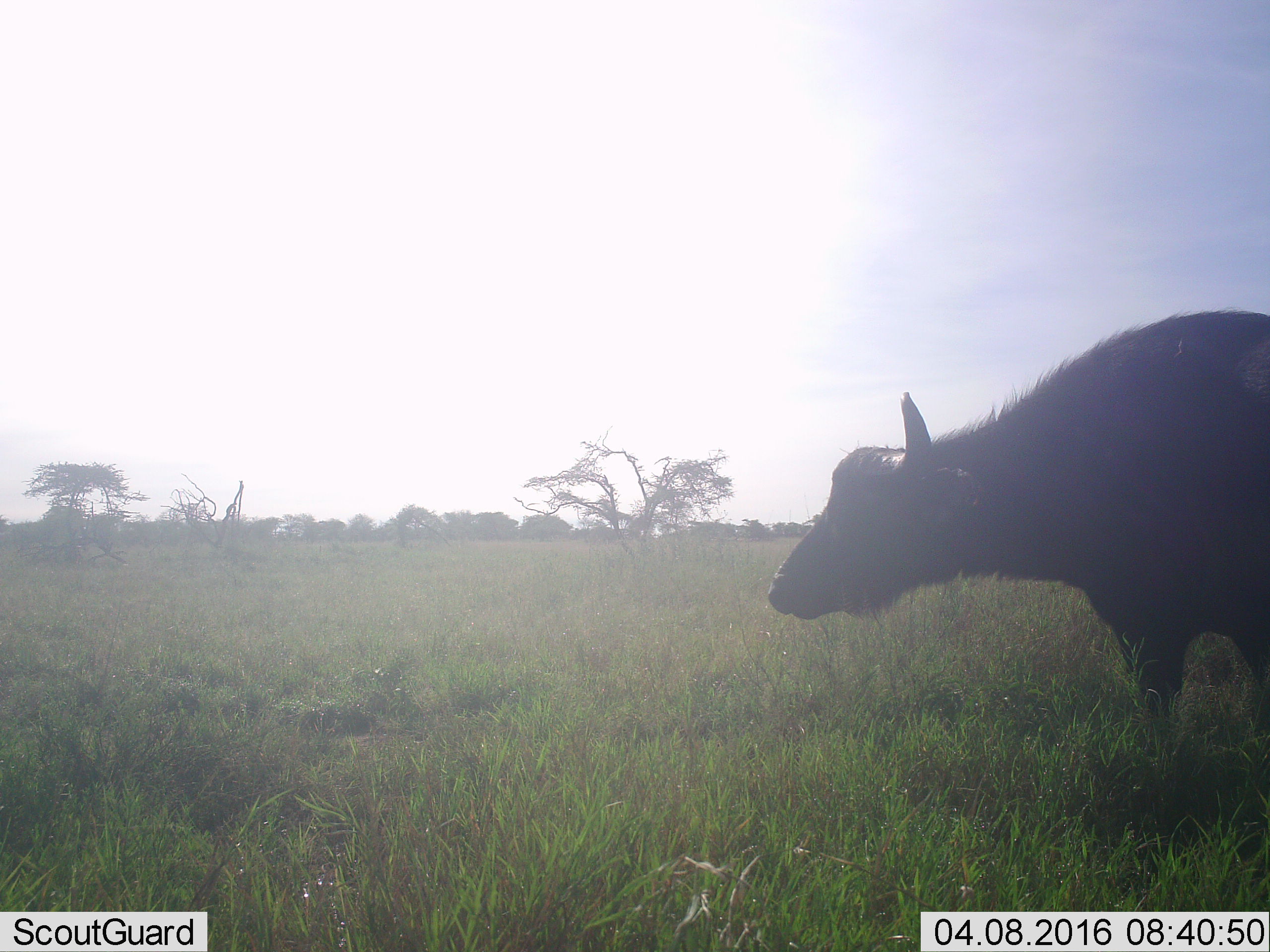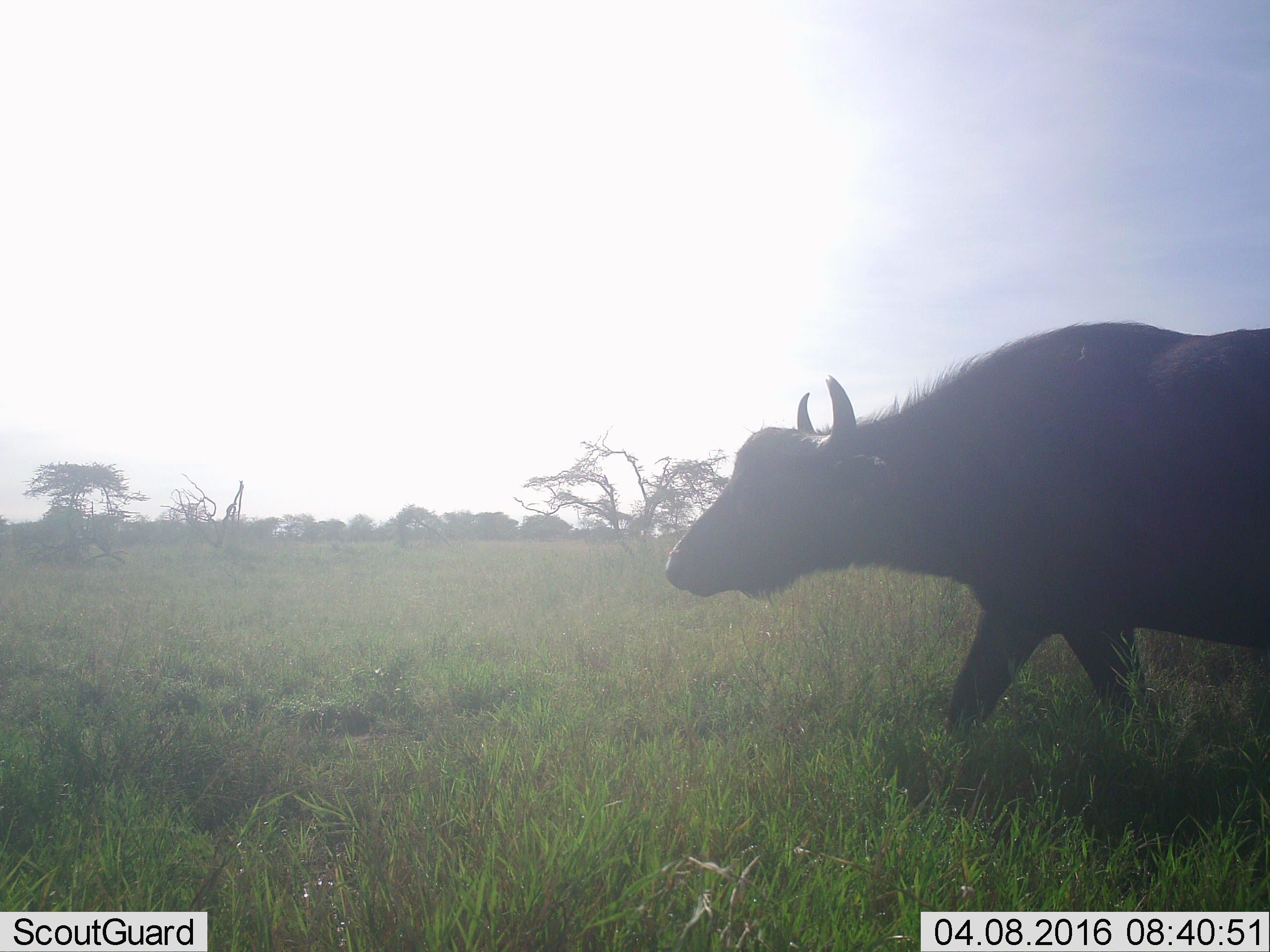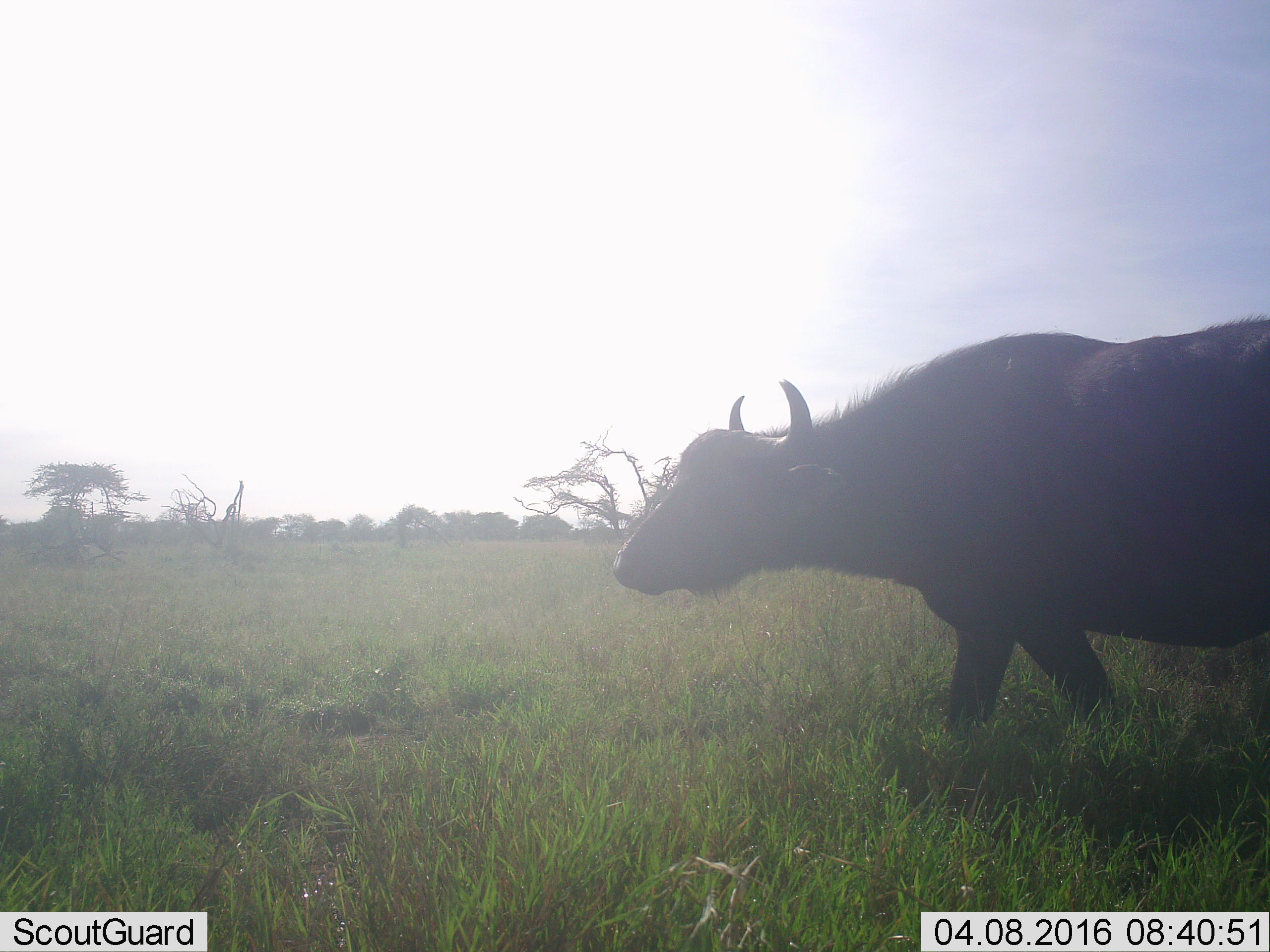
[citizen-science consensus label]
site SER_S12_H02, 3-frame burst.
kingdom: Animalia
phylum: Chordata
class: Mammalia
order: Artiodactyla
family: Bovidae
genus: Syncerus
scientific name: Syncerus caffer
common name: african buffalo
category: buffalo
Buffalo (african buffalo) (Syncerus caffer), count 1. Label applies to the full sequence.